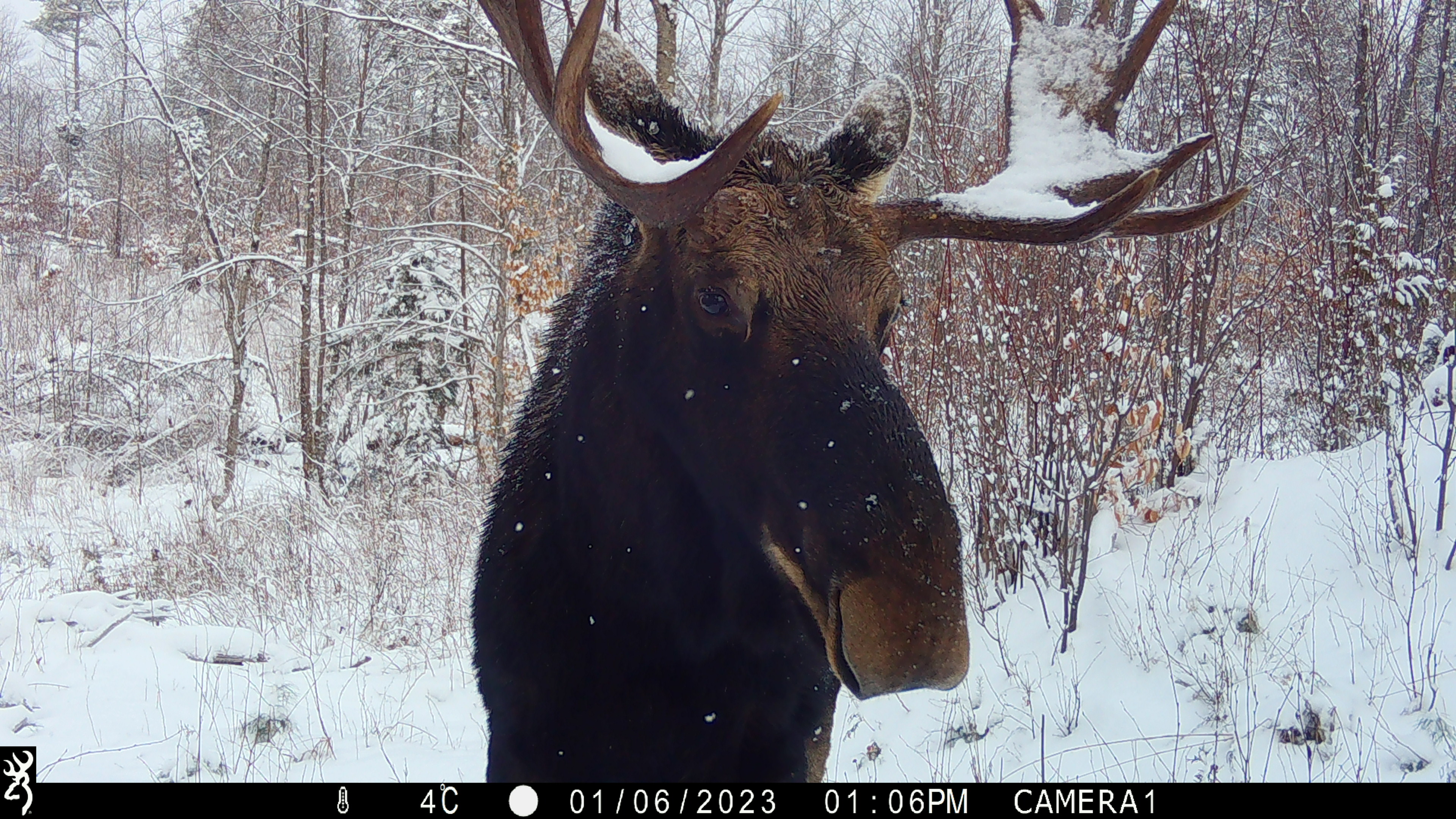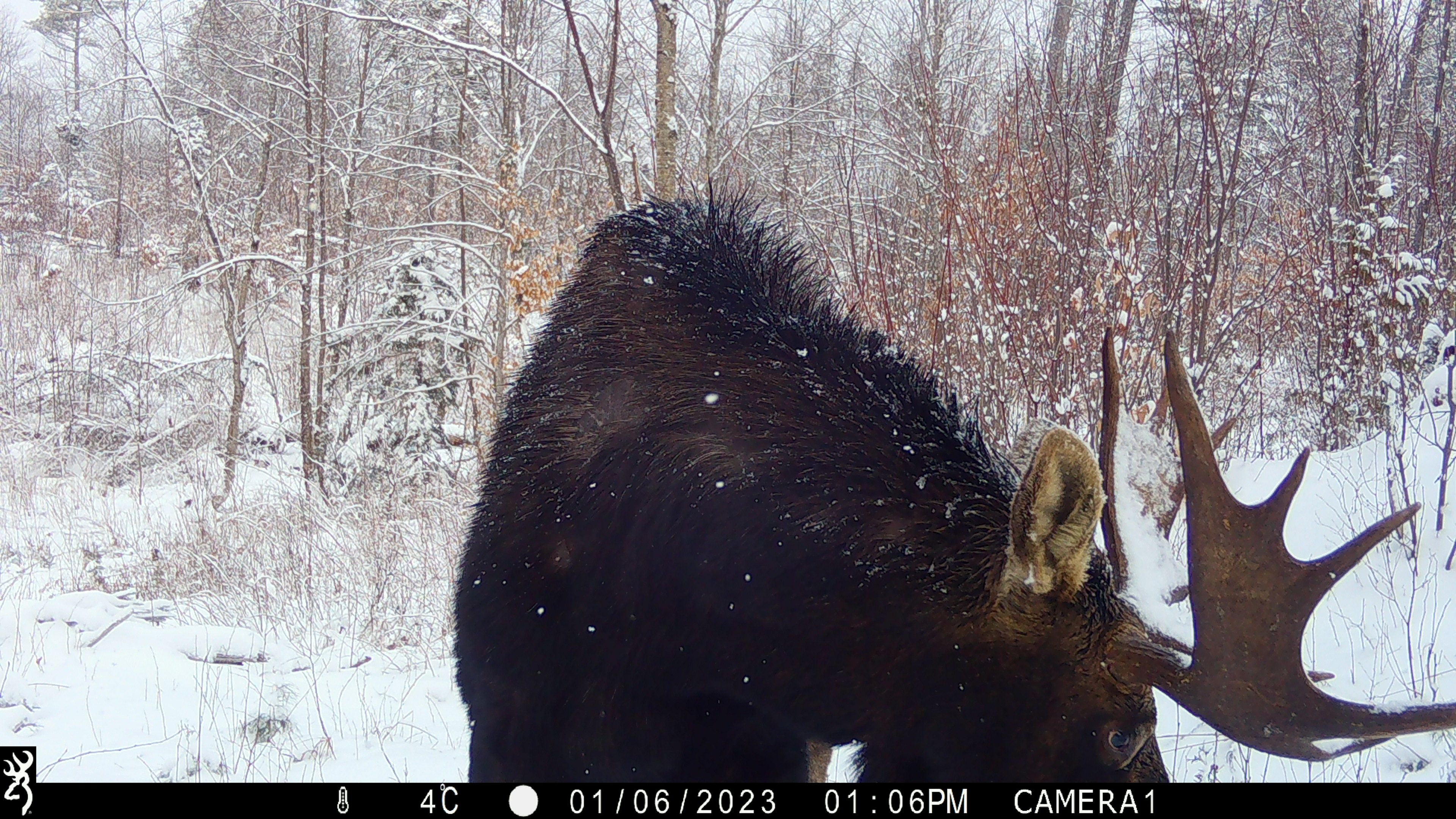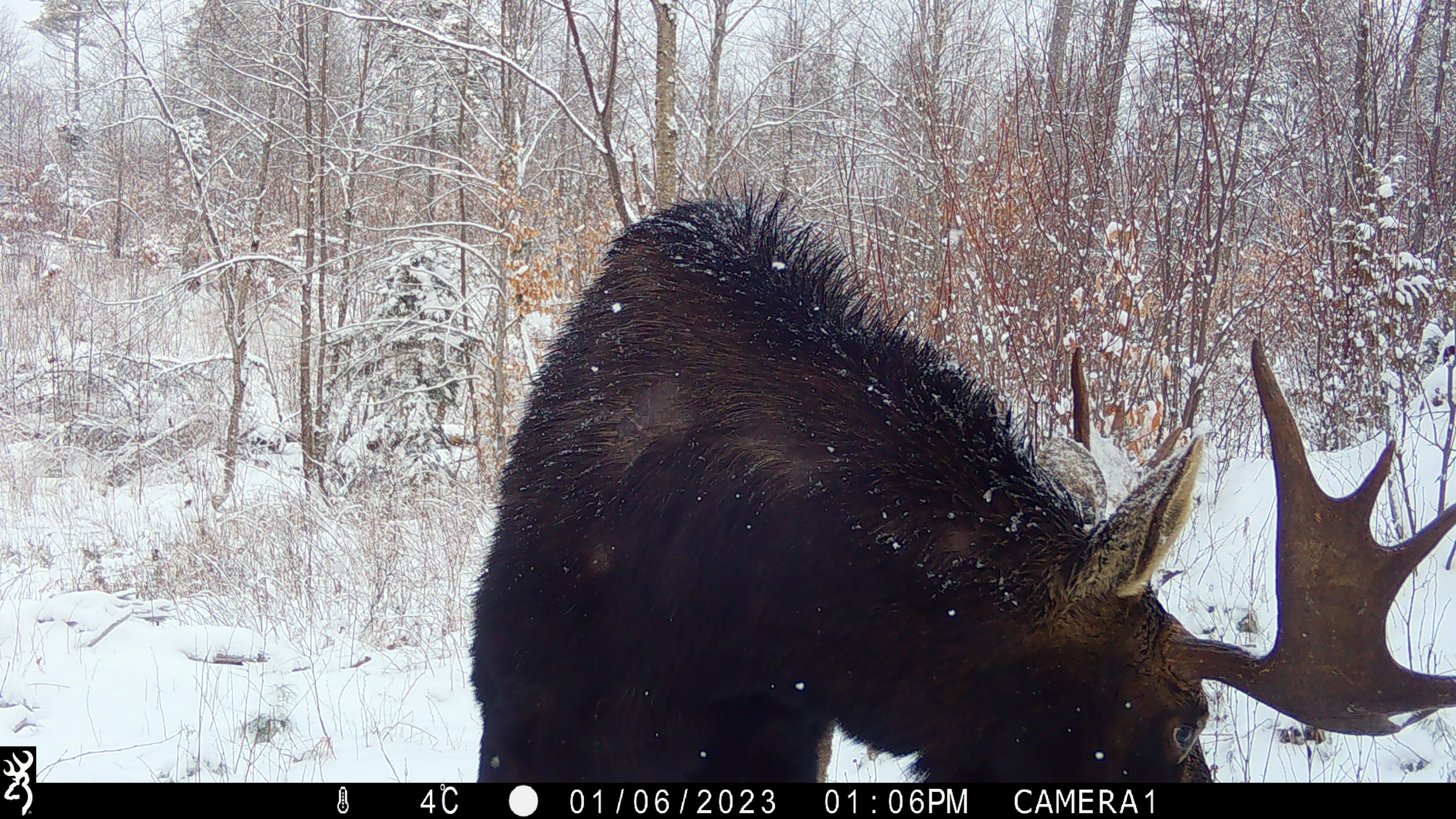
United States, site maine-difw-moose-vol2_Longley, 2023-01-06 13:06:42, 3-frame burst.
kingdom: Animalia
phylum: Chordata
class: Mammalia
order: Artiodactyla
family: Cervidae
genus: Alces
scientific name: Alces alces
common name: moose